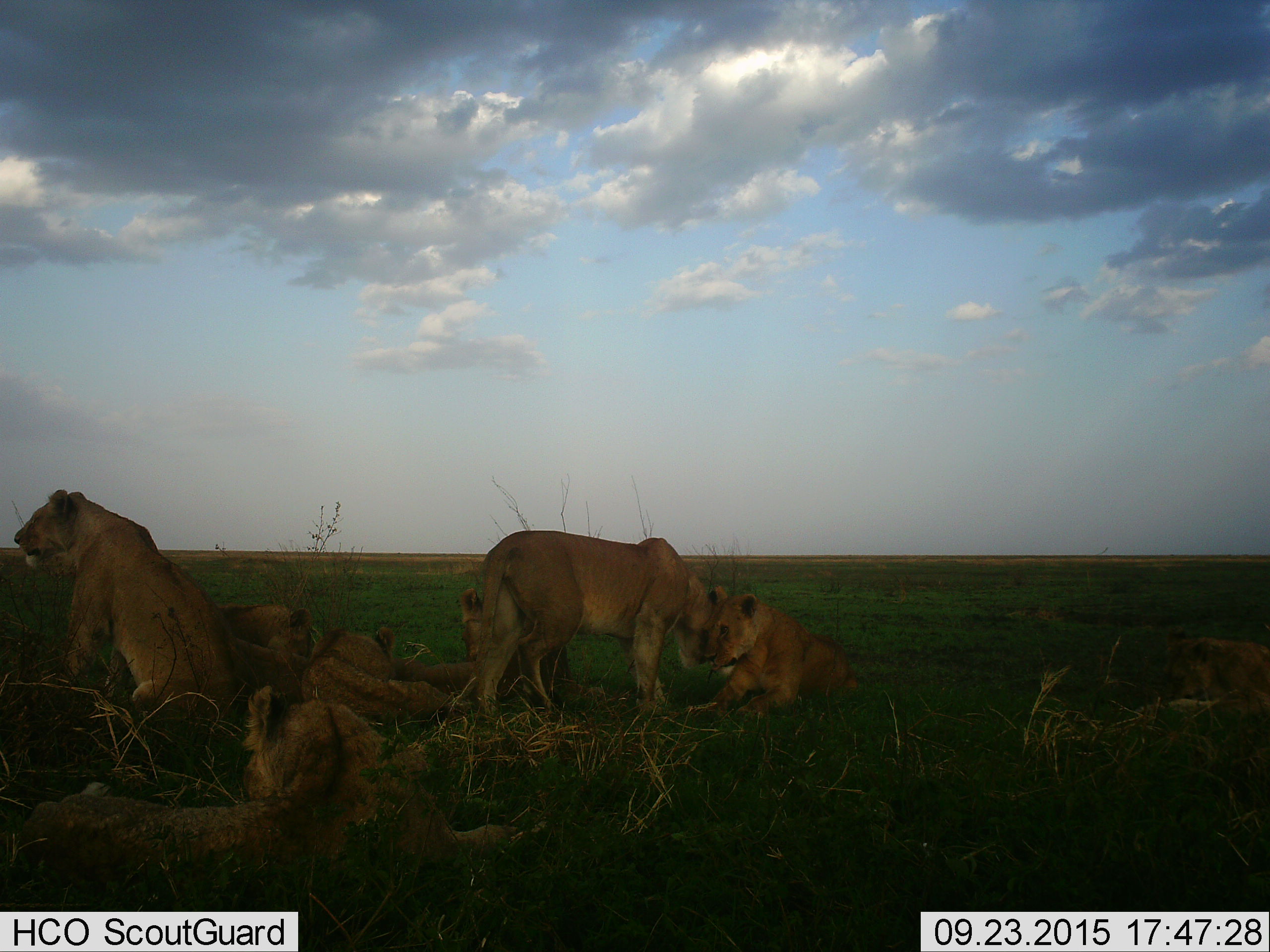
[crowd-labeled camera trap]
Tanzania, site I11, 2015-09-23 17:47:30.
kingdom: Animalia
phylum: Chordata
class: Mammalia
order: Carnivora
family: Felidae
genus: Panthera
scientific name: Panthera leo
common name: lion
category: lionfemale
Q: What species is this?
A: Lionfemale (lion) (Panthera leo).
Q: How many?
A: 7.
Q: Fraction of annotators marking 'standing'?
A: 50%.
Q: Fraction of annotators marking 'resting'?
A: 100%.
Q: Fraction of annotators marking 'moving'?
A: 10%.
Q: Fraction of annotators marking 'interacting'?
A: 70%.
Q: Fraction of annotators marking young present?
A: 40%.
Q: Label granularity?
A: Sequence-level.